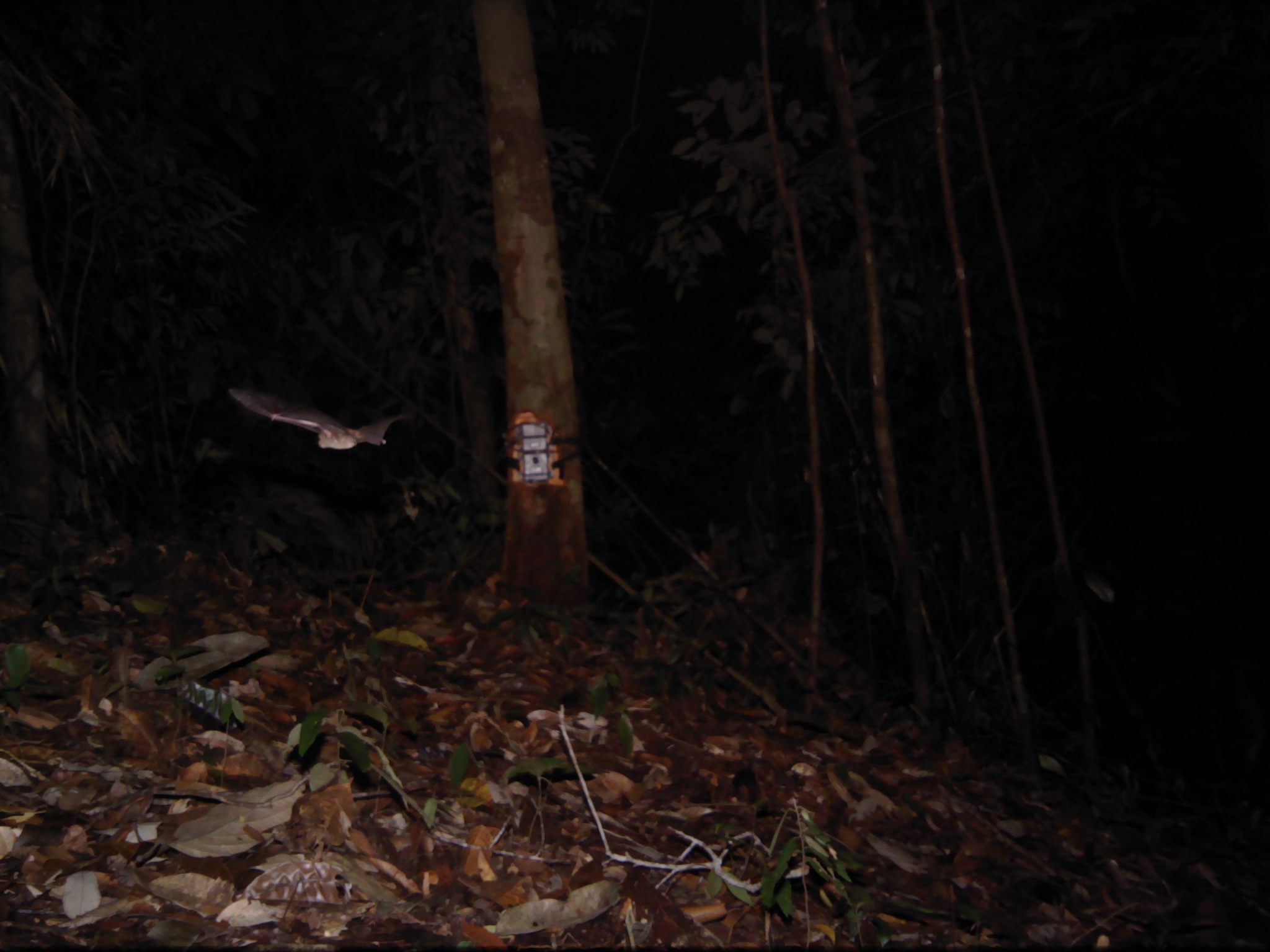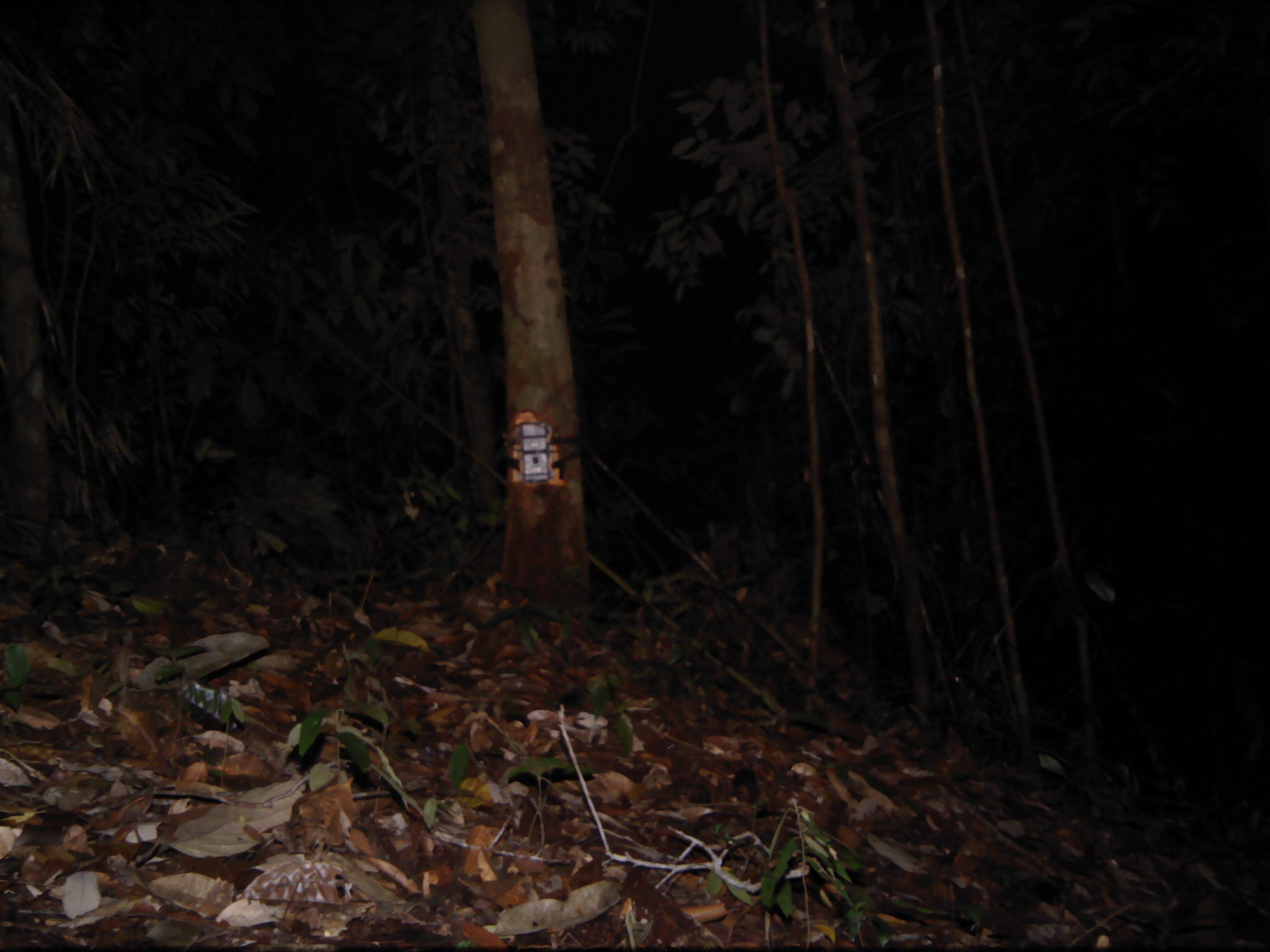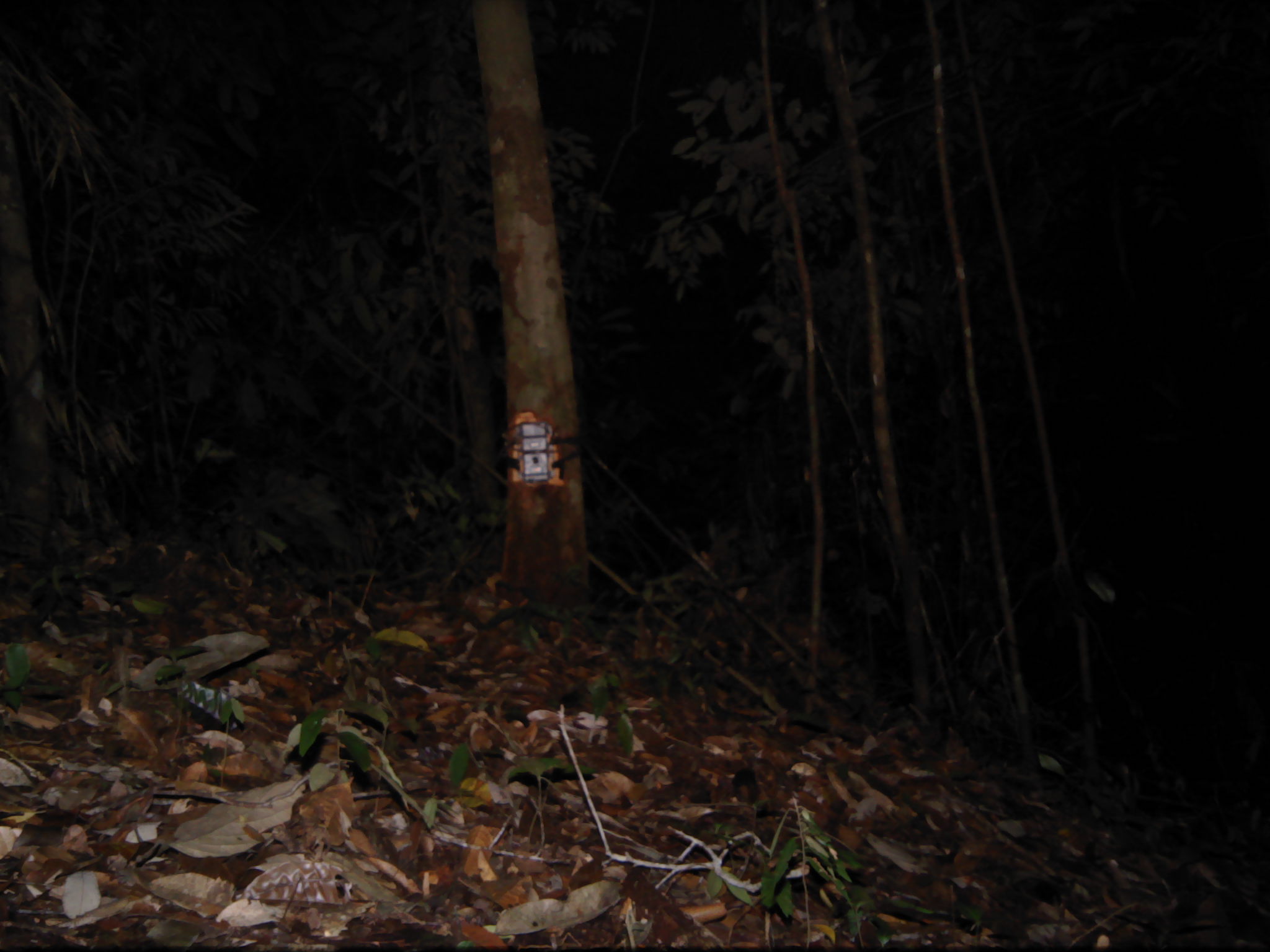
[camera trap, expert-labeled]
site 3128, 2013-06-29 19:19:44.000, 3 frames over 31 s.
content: unidentified animal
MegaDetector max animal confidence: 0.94